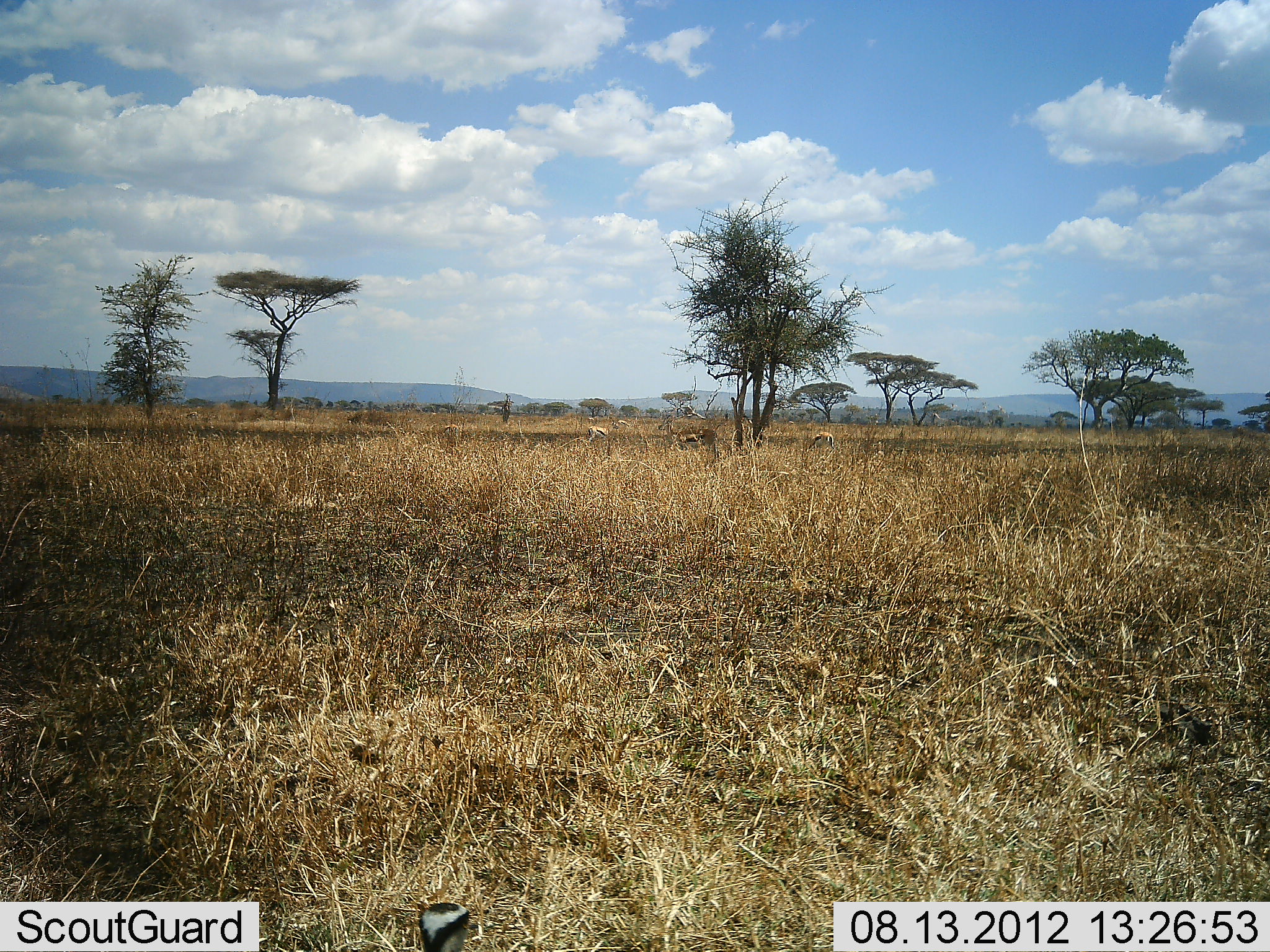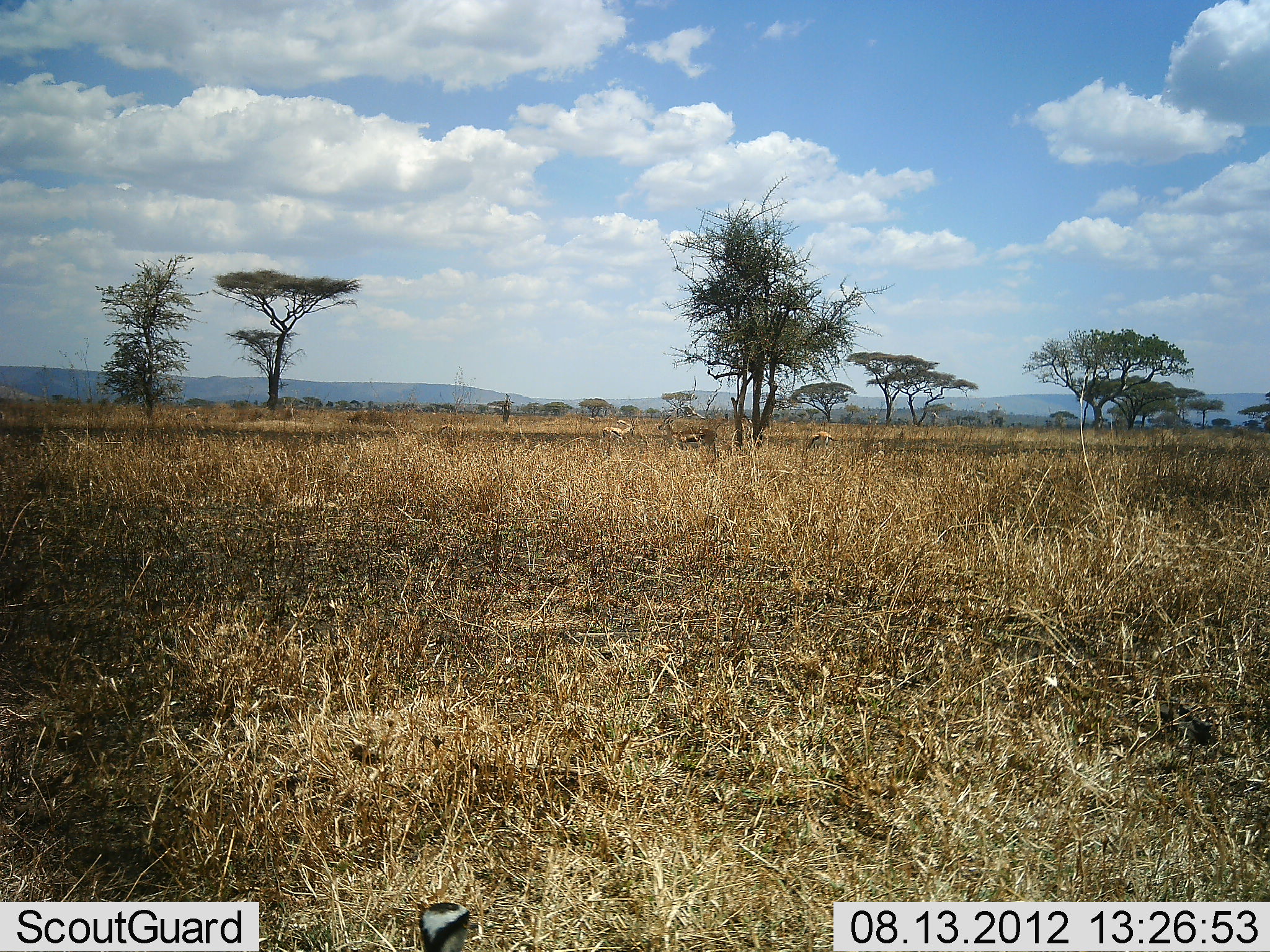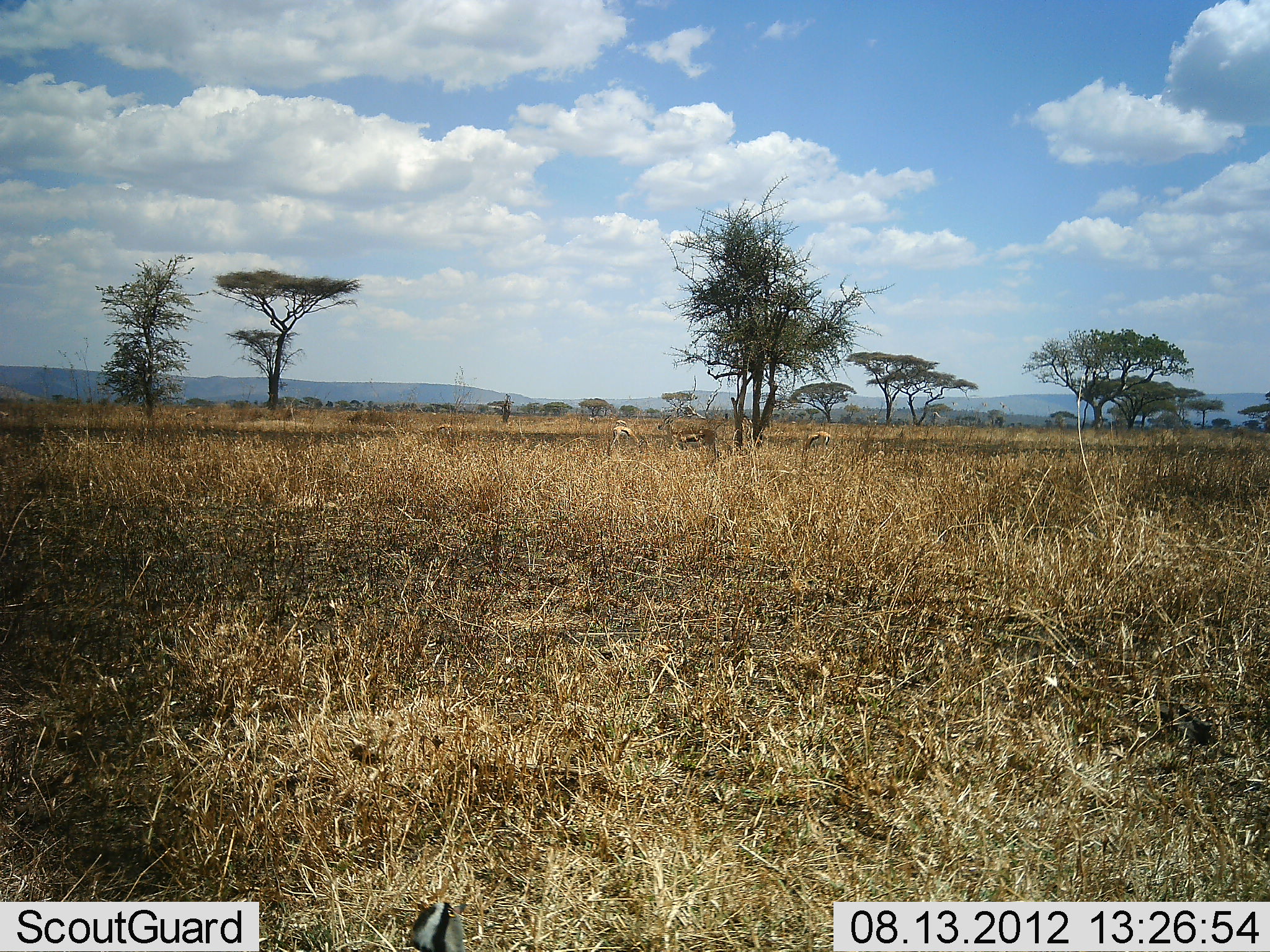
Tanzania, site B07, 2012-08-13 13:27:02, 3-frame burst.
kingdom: Animalia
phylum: Chordata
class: Mammalia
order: Artiodactyla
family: Bovidae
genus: Eudorcas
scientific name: Eudorcas thomsonii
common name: thomson's gazelle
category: gazellethomsons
Gazellethomsons (thomson's gazelle) (Eudorcas thomsonii), count 3. Behavior (volunteer vote fractions): standing 70%, resting 20%, moving 70%, interacting 0%. Young present (vote fraction): 0%. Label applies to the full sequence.